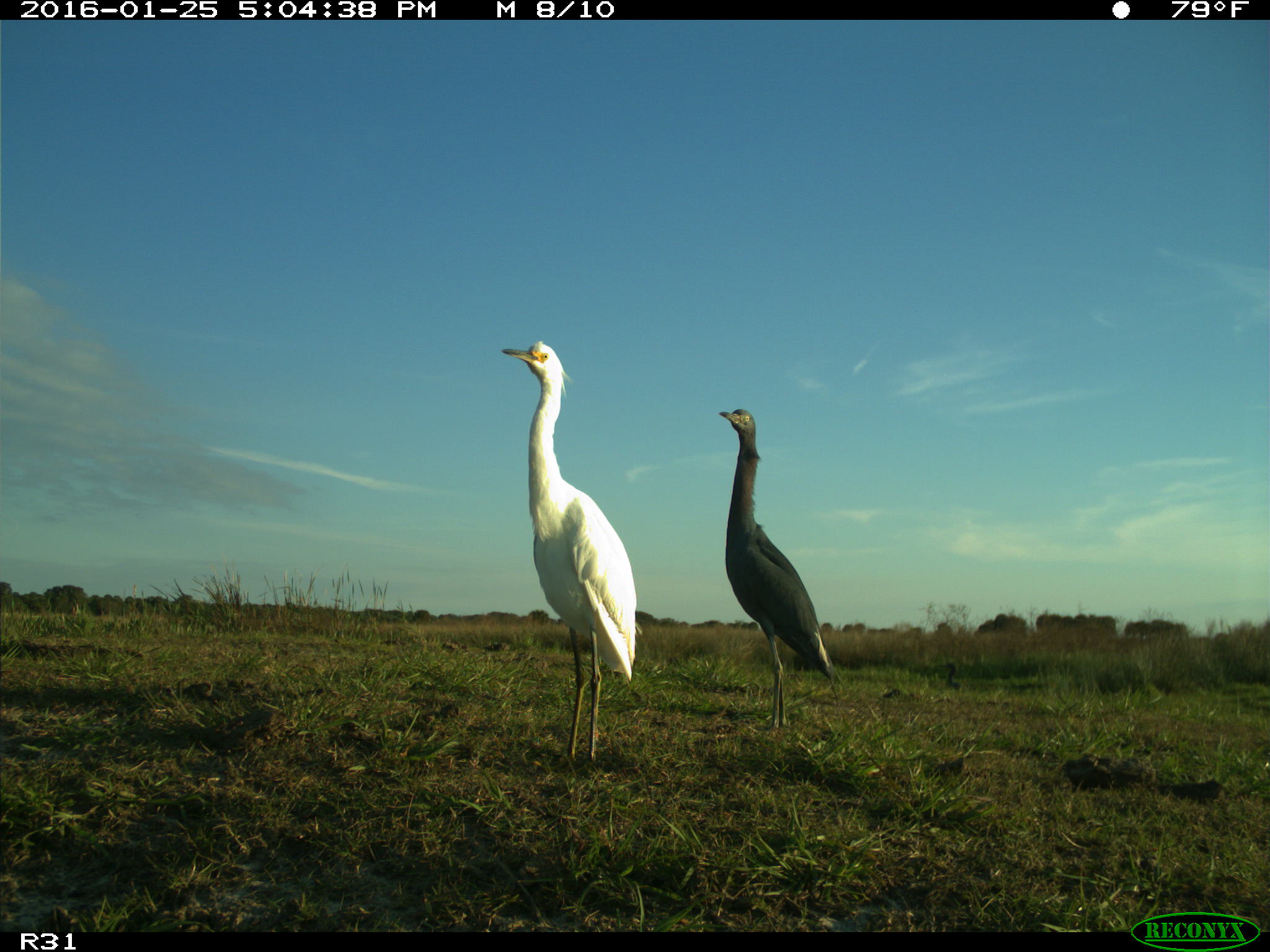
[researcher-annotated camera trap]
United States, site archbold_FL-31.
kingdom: Animalia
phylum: Chordata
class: Aves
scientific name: Aves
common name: birds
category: unidentified bird